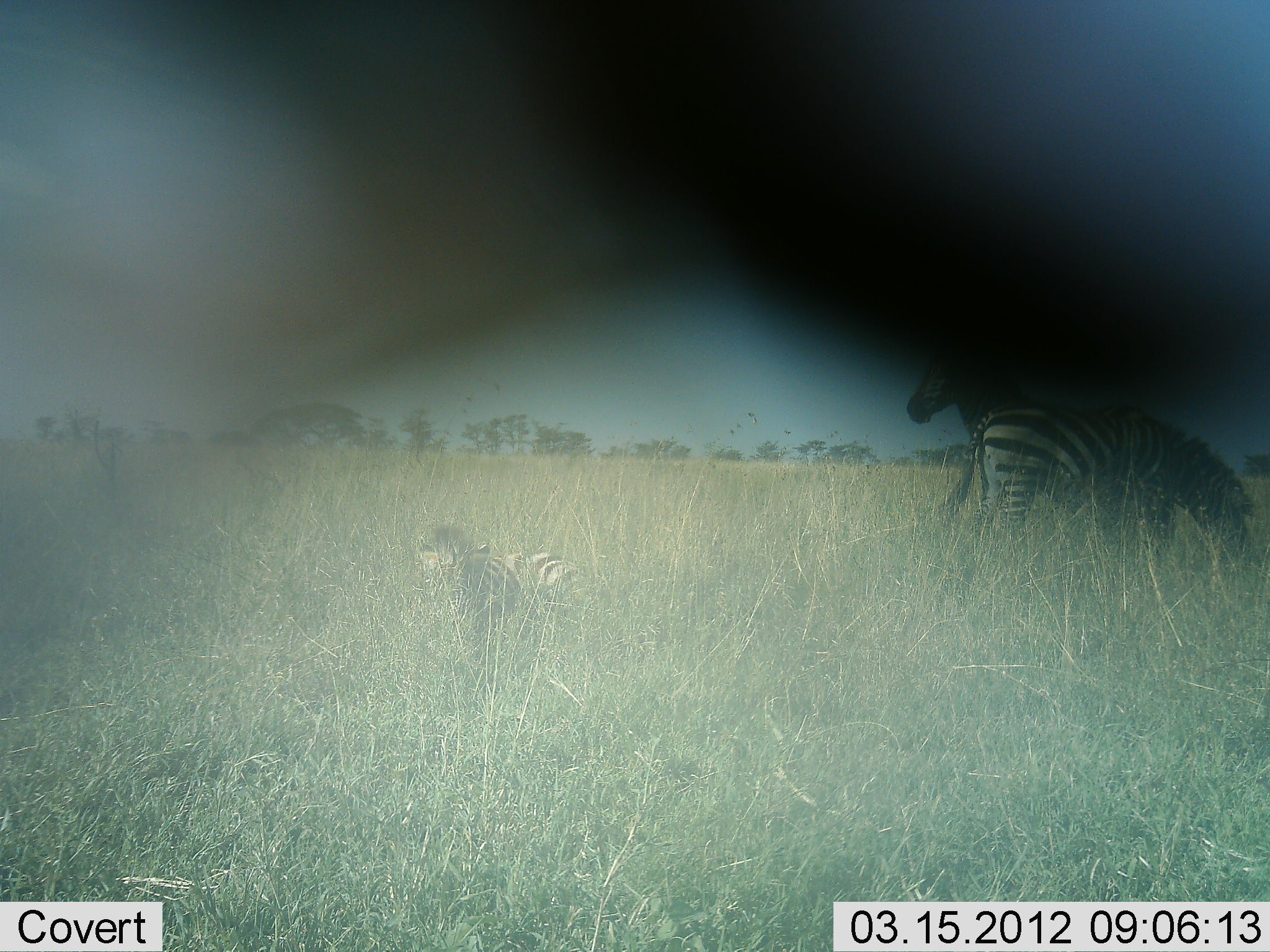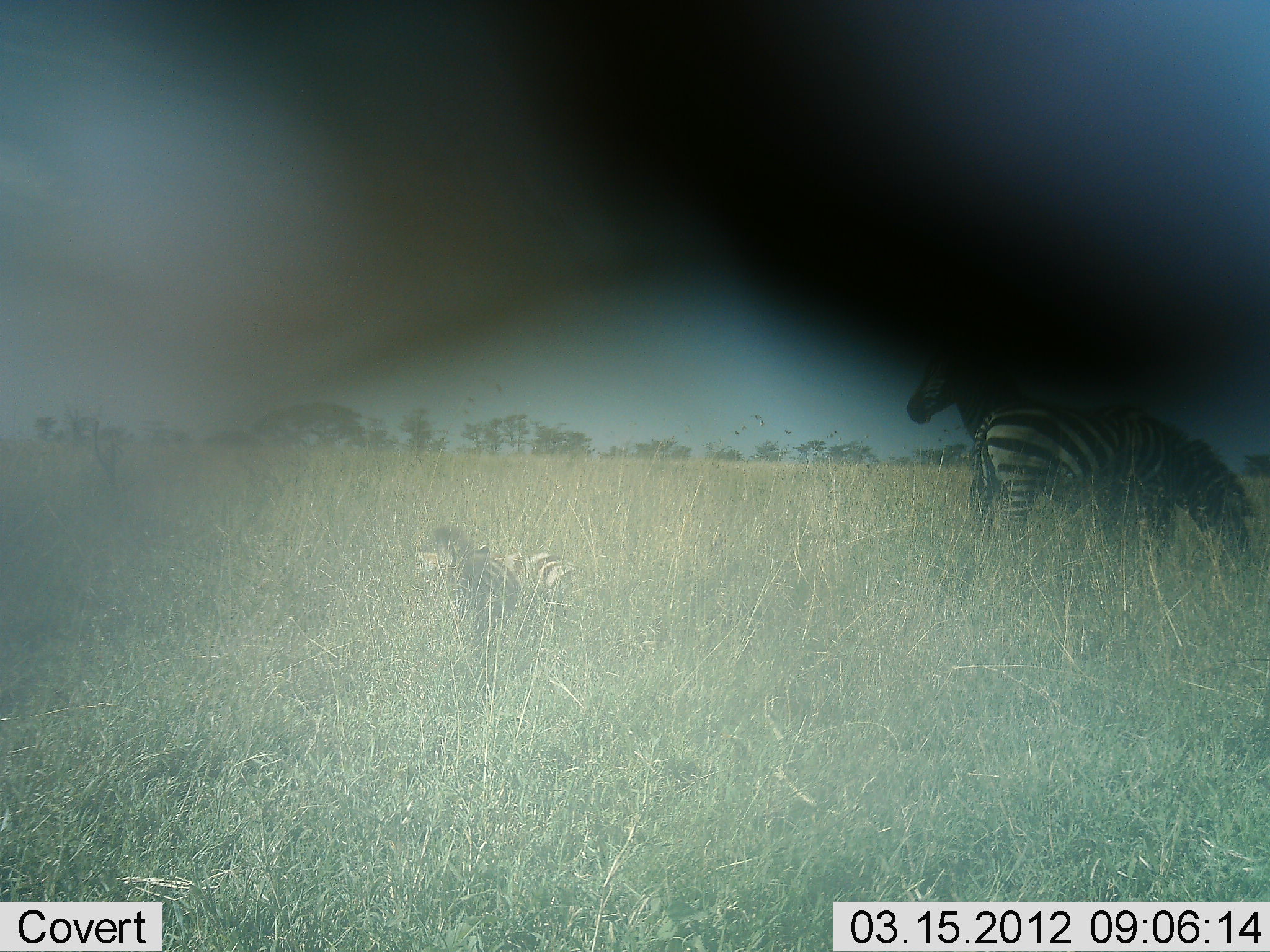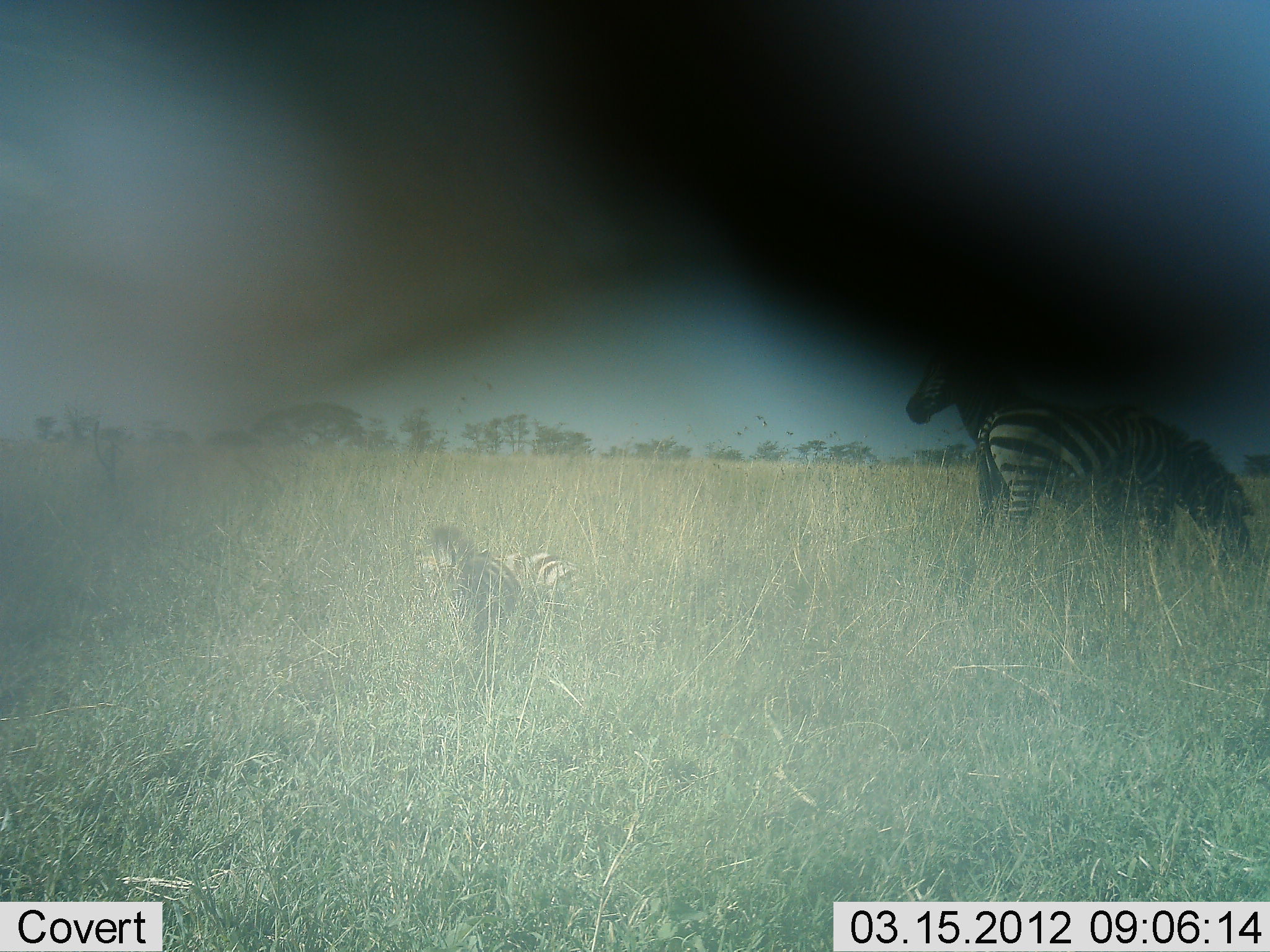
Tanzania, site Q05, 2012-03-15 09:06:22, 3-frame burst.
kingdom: Animalia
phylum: Chordata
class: Mammalia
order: Perissodactyla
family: Equidae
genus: Equus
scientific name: Equus quagga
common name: plains zebra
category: zebra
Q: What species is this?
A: Zebra (plains zebra) (Equus quagga).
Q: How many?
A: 3.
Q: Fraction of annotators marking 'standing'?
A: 69%.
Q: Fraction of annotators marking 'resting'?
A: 69%.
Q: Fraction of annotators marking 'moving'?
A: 4%.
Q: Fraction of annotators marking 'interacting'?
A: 0%.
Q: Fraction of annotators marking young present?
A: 35%.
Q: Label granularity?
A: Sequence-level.